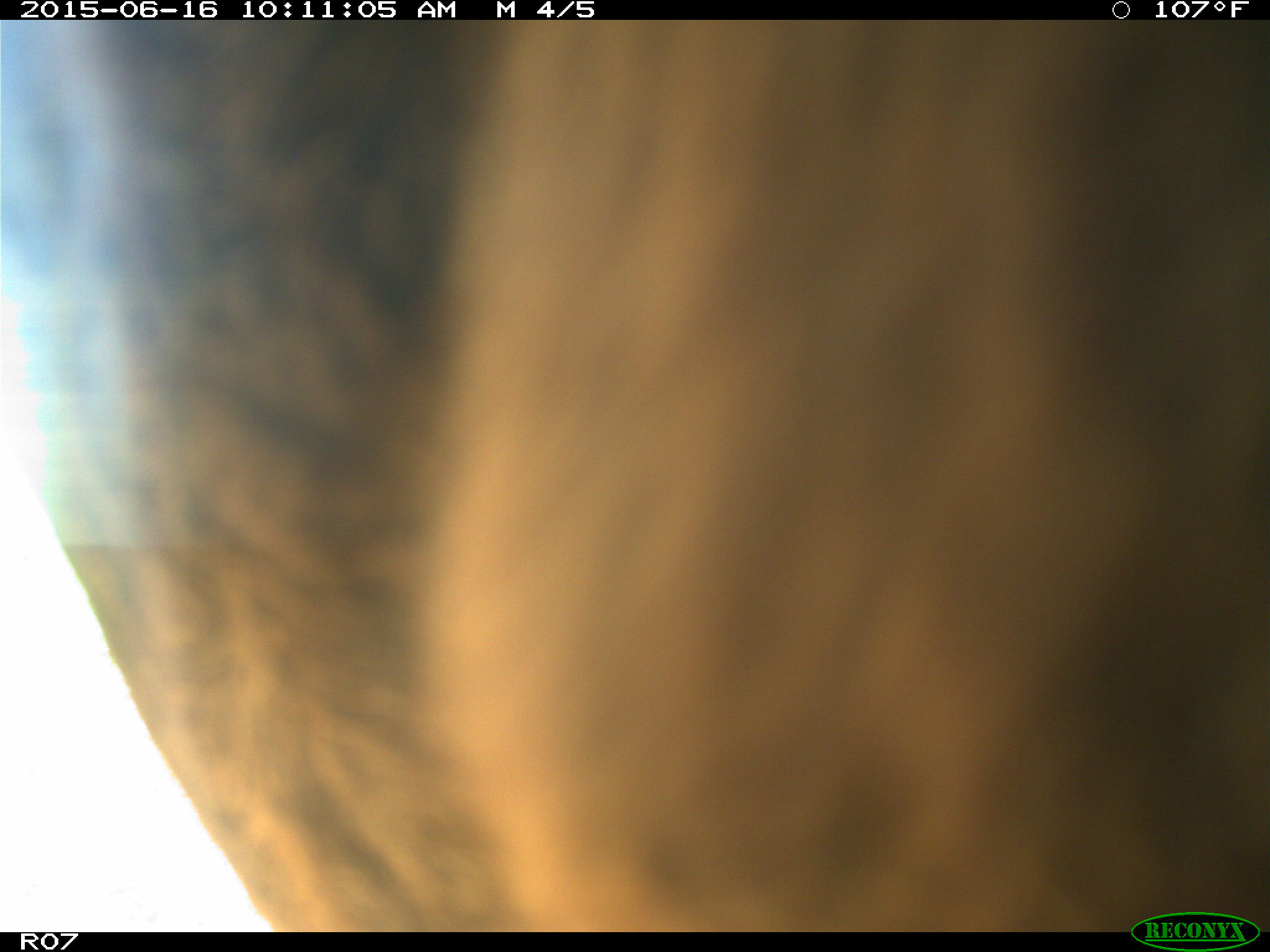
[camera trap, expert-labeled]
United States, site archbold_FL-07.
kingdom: Animalia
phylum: Chordata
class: Mammalia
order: Artiodactyla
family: Bovidae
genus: Bos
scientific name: Bos taurus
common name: domestic cow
Bos taurus (domestic cow).